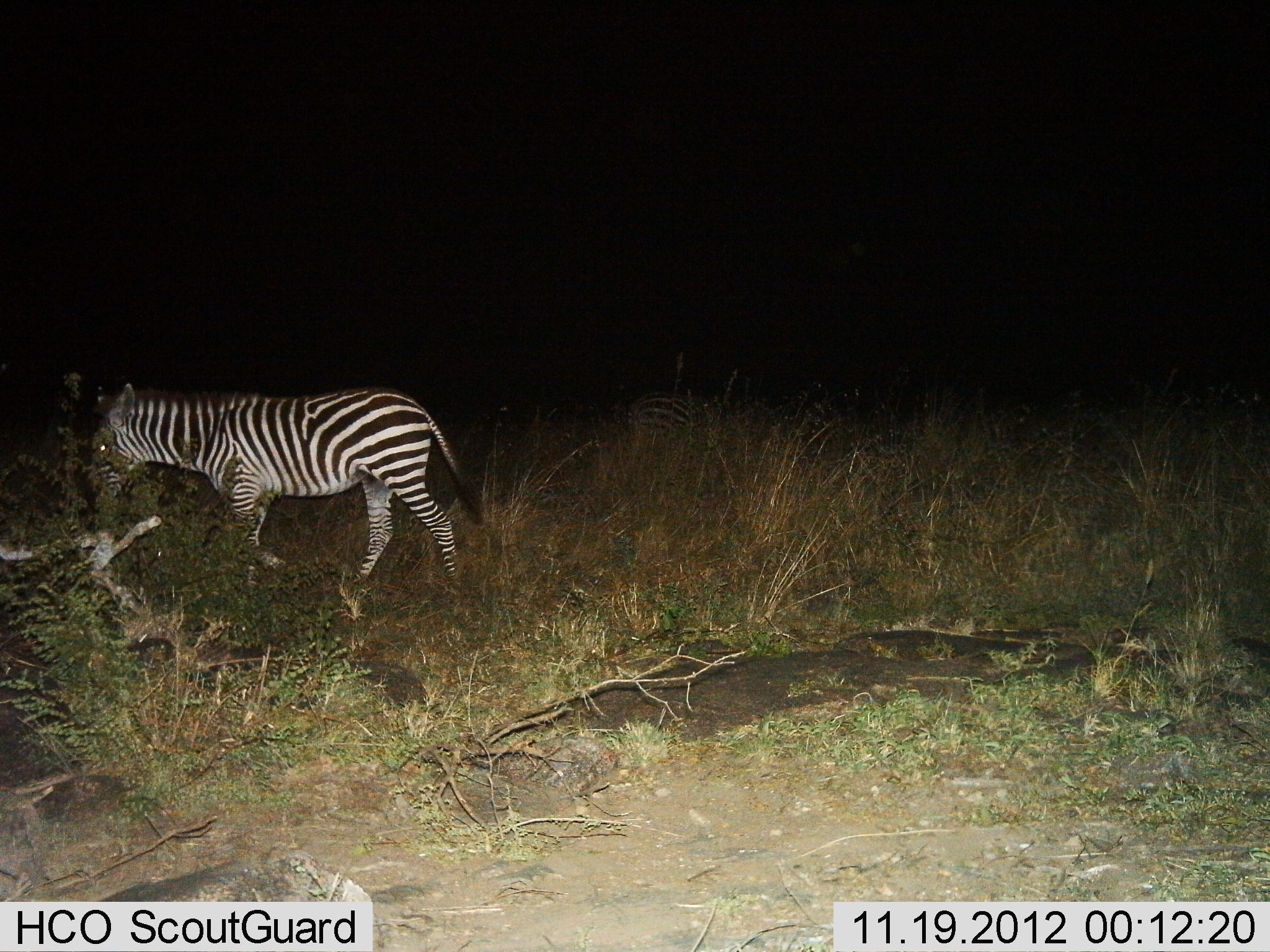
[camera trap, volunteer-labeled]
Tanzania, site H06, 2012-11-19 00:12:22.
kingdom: Animalia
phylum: Chordata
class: Mammalia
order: Perissodactyla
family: Equidae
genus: Equus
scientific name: Equus quagga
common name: plains zebra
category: zebra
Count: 1.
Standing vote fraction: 10%.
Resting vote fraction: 0%.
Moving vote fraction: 90%.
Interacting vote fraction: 0%.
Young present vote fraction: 0%.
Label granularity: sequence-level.